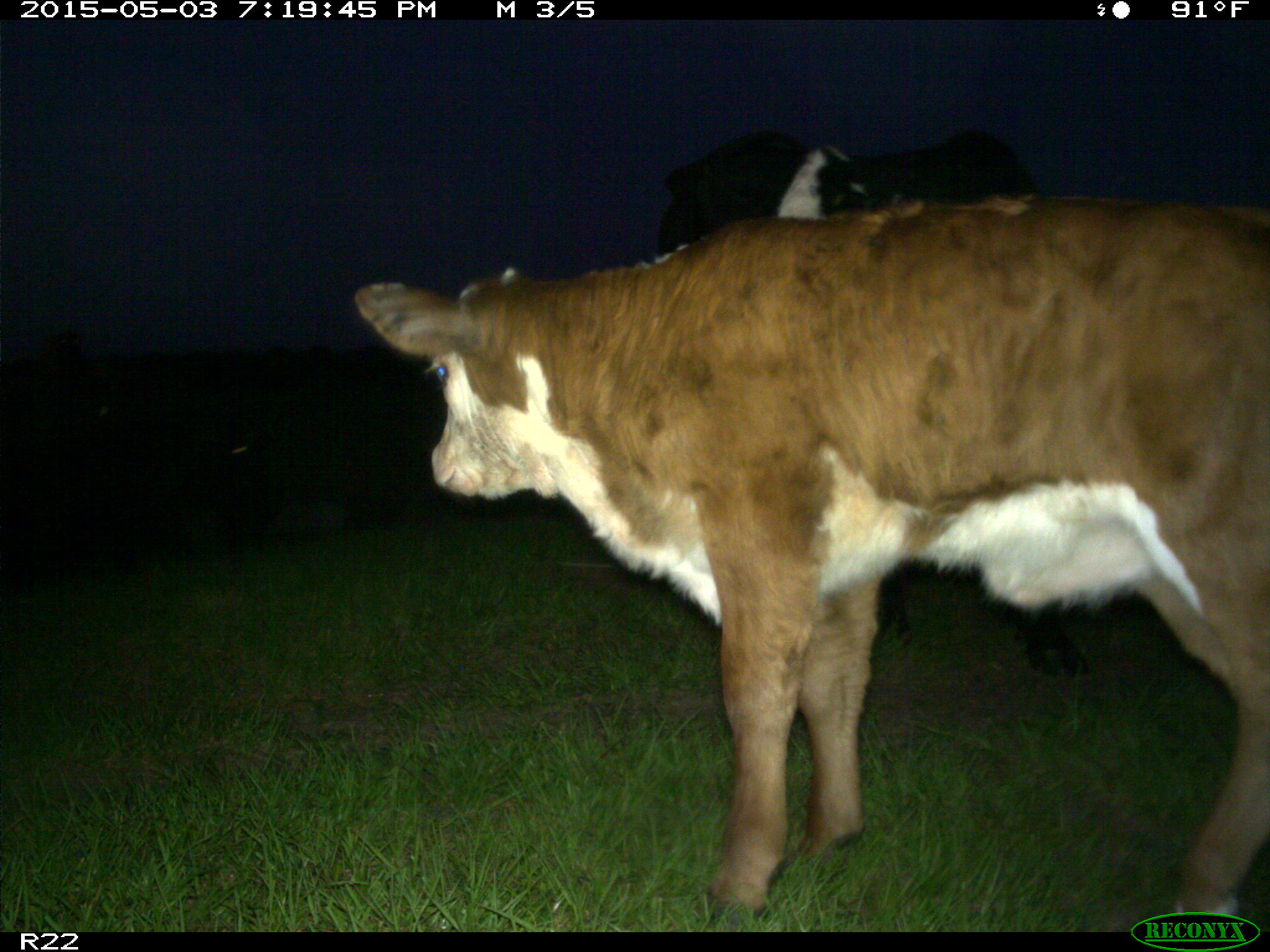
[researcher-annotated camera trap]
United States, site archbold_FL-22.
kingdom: Animalia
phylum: Chordata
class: Mammalia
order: Artiodactyla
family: Bovidae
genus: Bos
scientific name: Bos taurus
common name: domestic cow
Bos taurus (domestic cow).